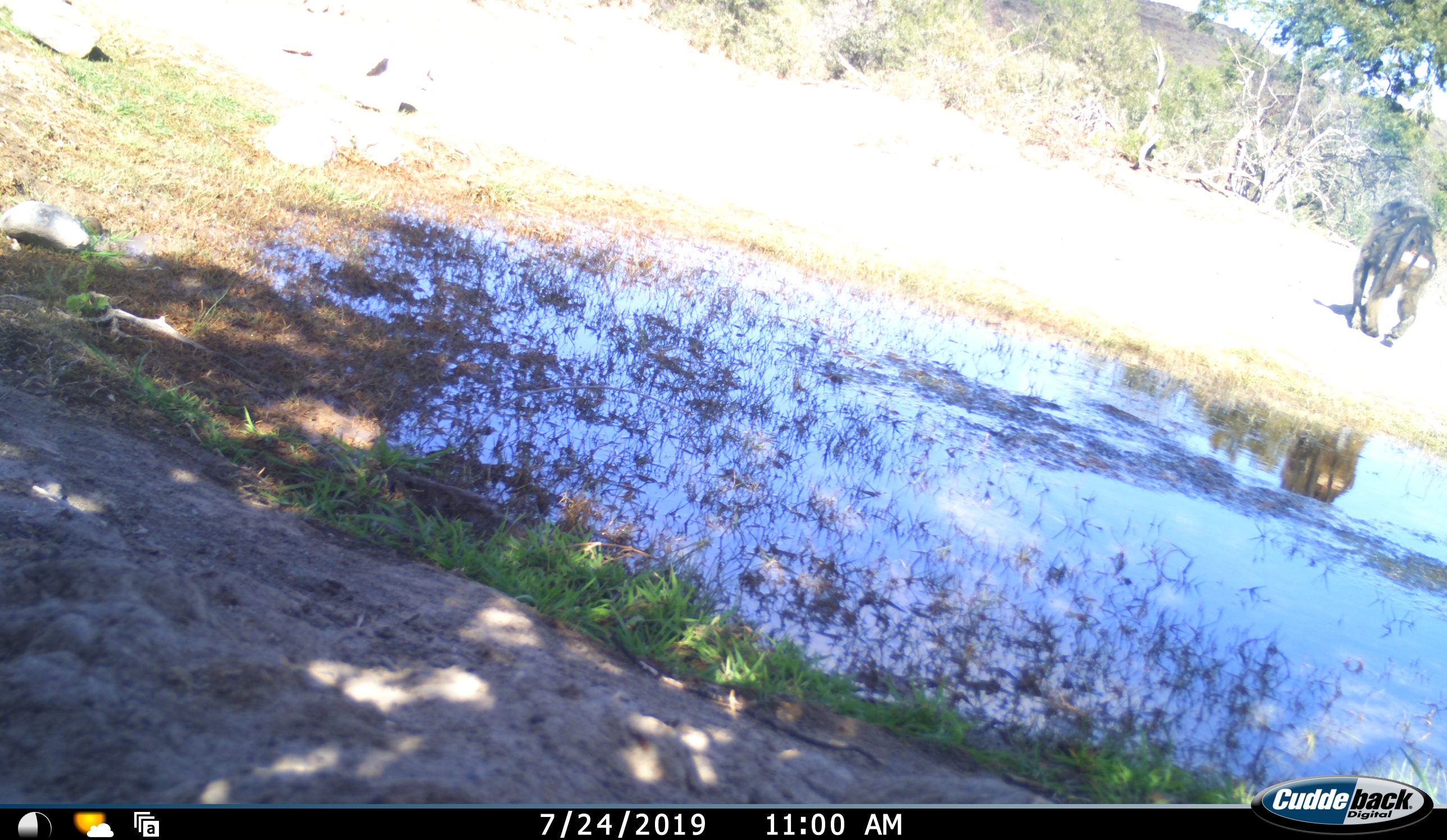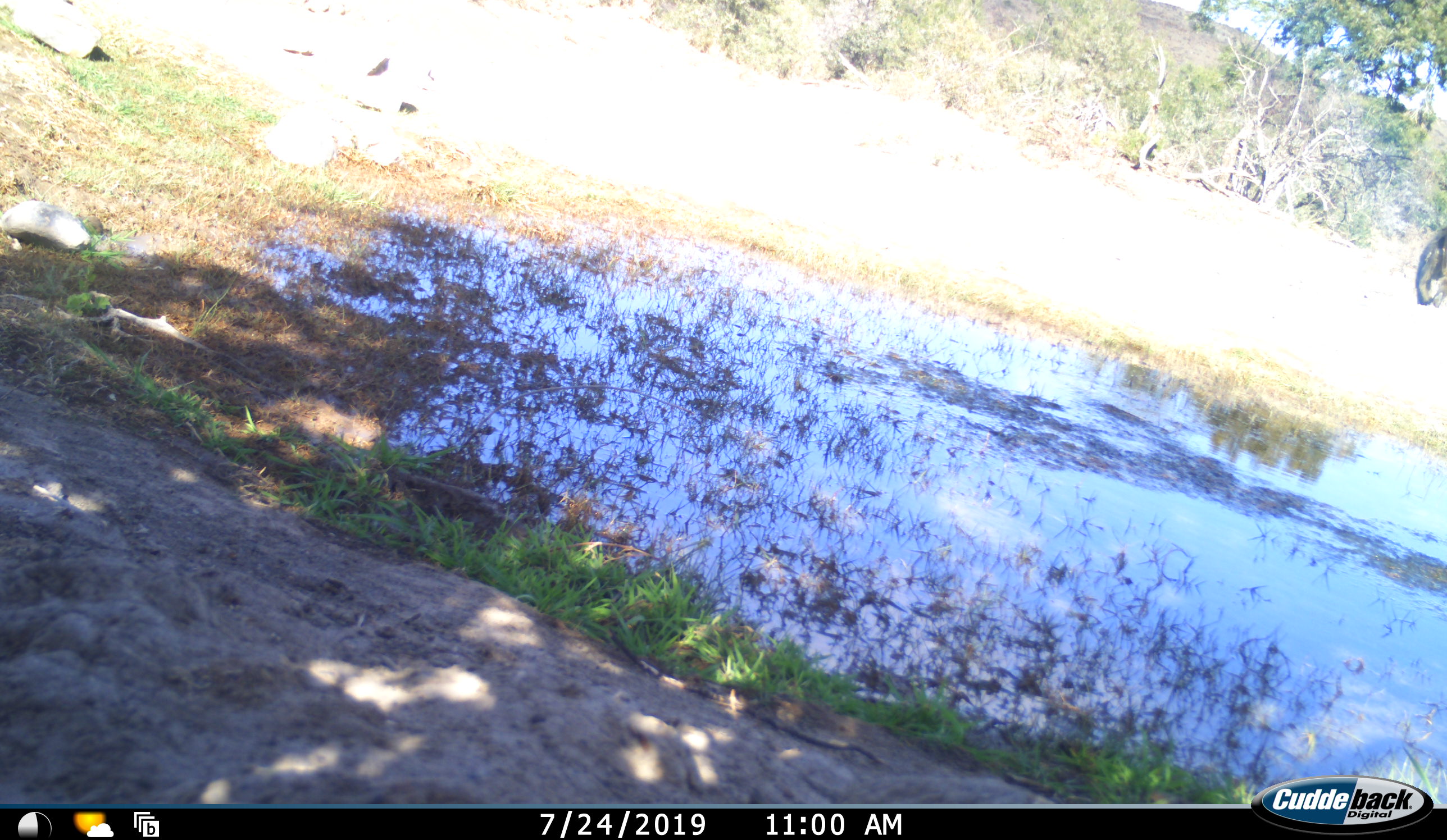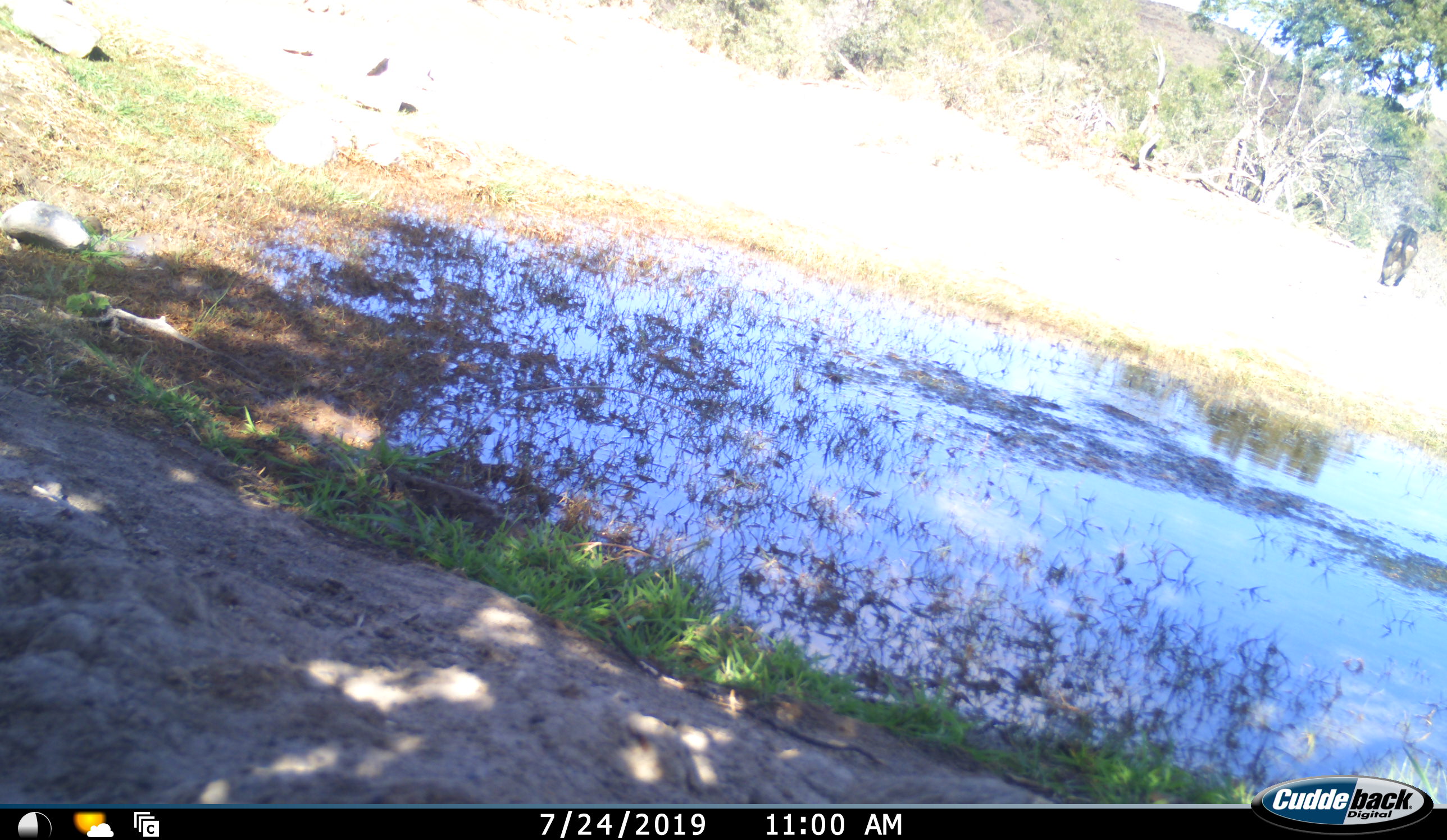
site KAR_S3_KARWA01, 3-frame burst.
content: unidentified animal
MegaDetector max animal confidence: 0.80